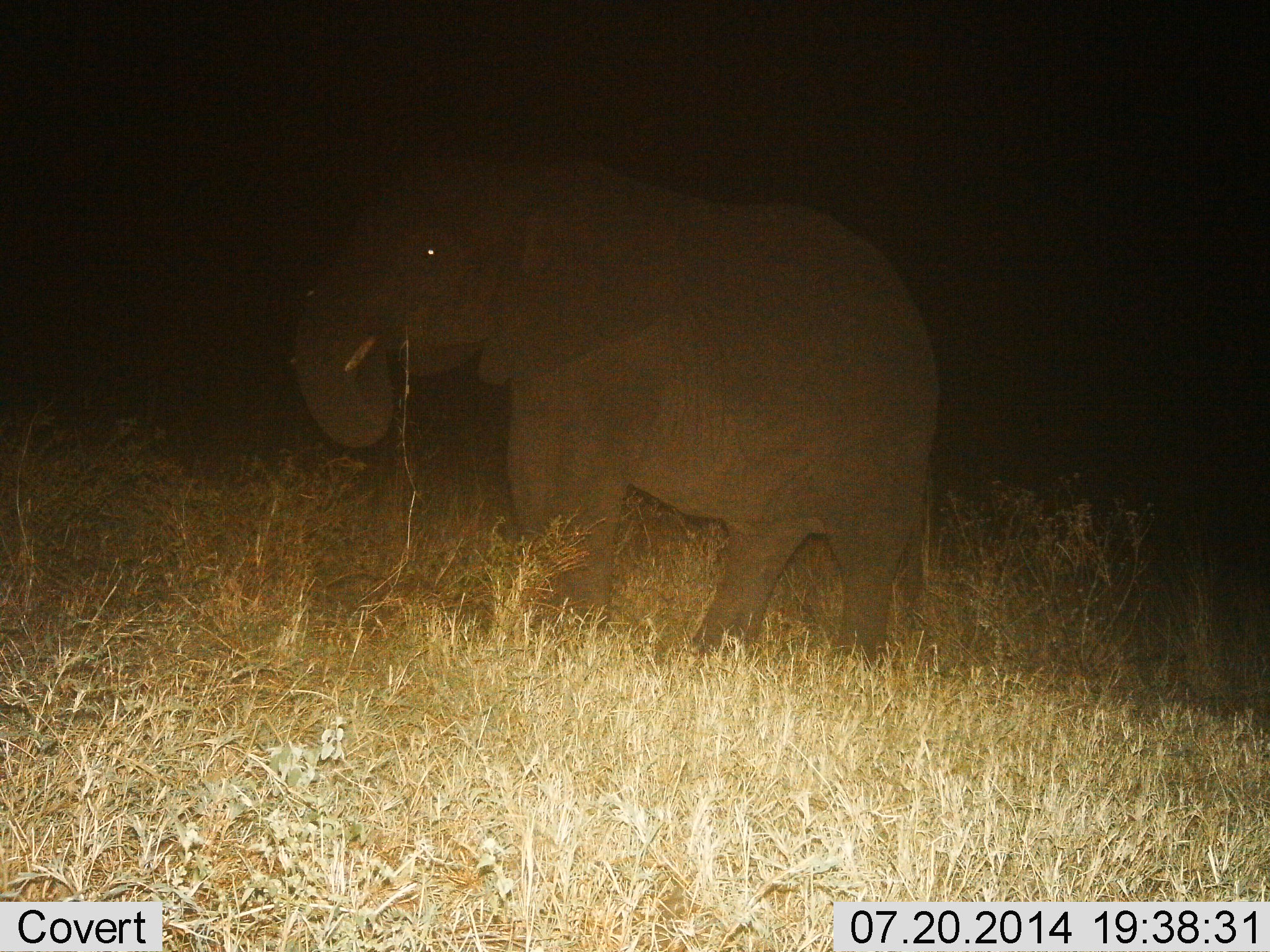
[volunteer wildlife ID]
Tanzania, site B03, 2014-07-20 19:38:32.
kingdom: Animalia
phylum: Chordata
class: Mammalia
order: Proboscidea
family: Elephantidae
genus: Loxodonta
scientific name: Loxodonta africana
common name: african bush elephant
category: elephant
Elephant (african bush elephant) (Loxodonta africana), count 1. Behavior (volunteer vote fractions): standing 27%, resting 0%, moving 45%, interacting 0%. Young present (vote fraction): 0%. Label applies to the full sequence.